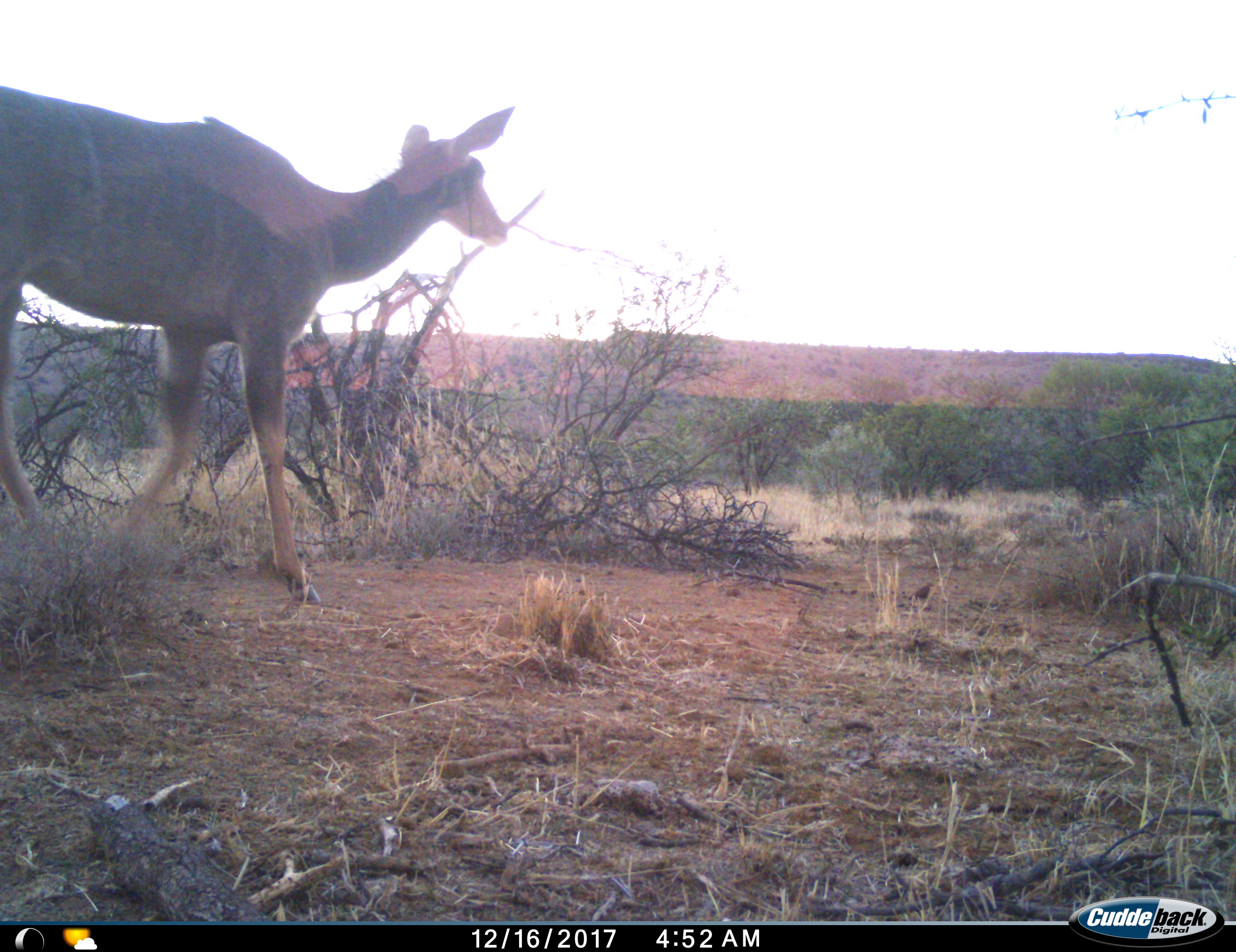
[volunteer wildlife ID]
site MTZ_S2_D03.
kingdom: Animalia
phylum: Chordata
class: Mammalia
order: Artiodactyla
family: Bovidae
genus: Tragelaphus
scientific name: Tragelaphus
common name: kudu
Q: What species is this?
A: Kudu (Tragelaphus).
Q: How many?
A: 1.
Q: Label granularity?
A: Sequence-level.